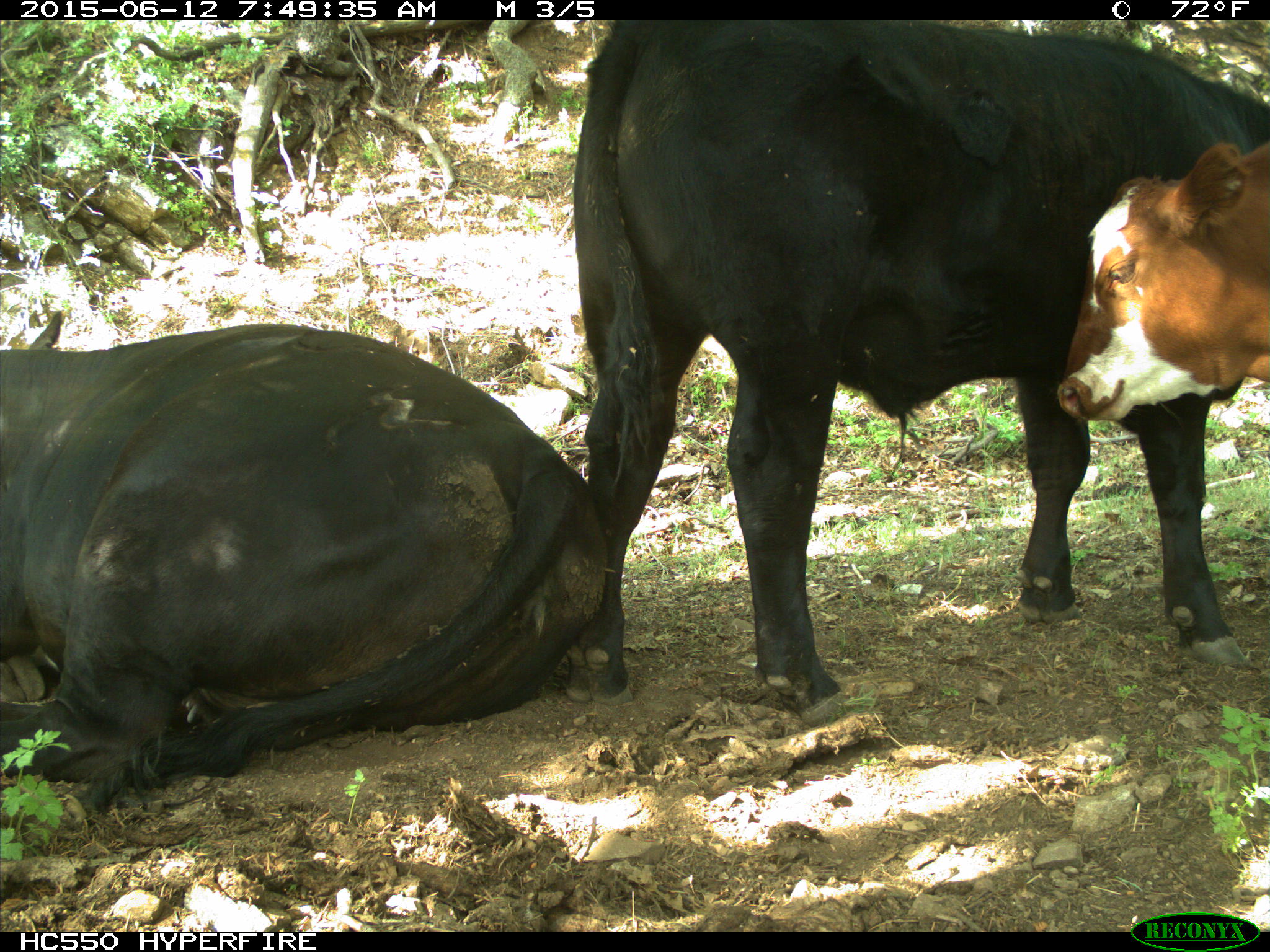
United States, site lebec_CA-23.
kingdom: Animalia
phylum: Chordata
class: Mammalia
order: Artiodactyla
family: Bovidae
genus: Bos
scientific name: Bos taurus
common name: domestic cow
Bos taurus (domestic cow).